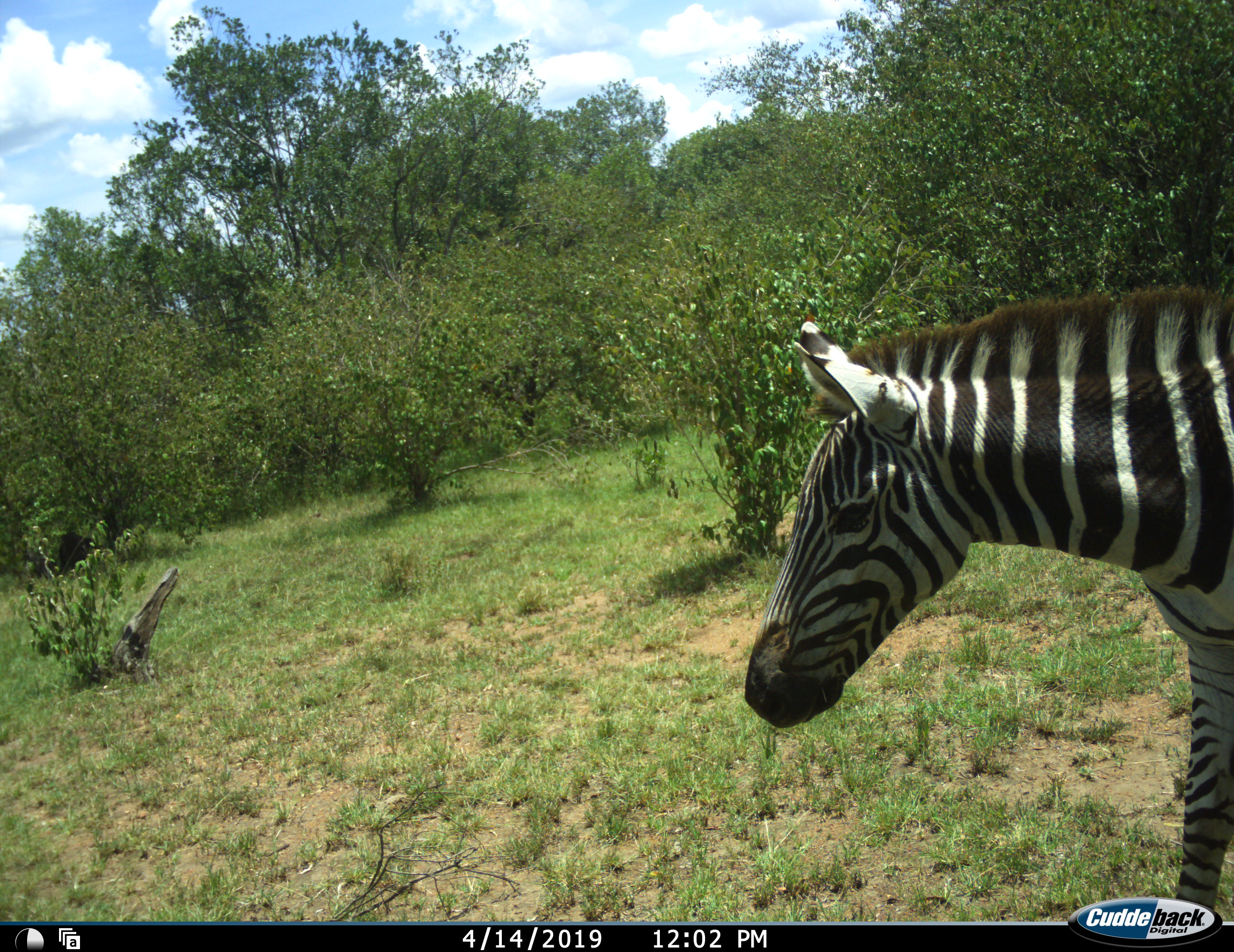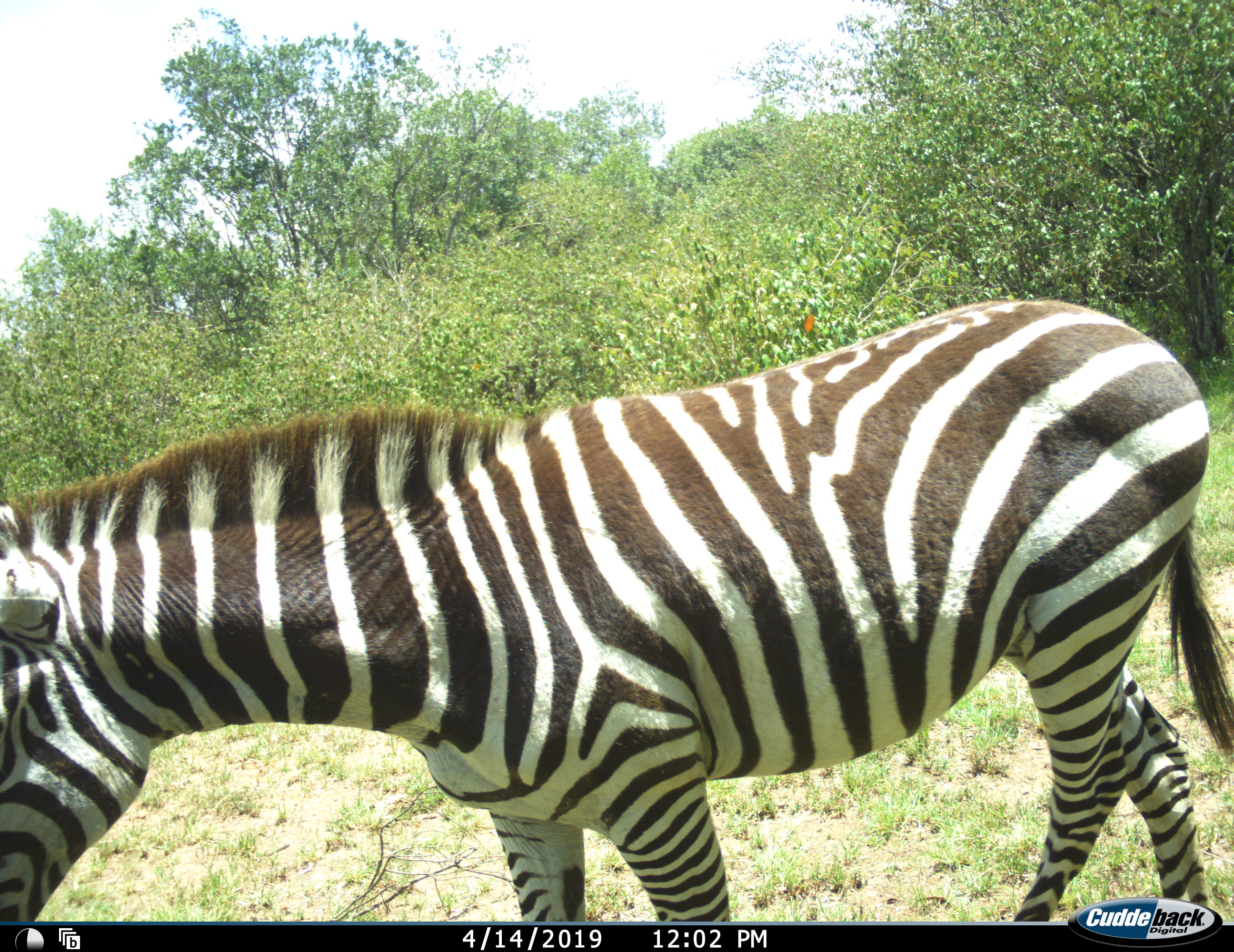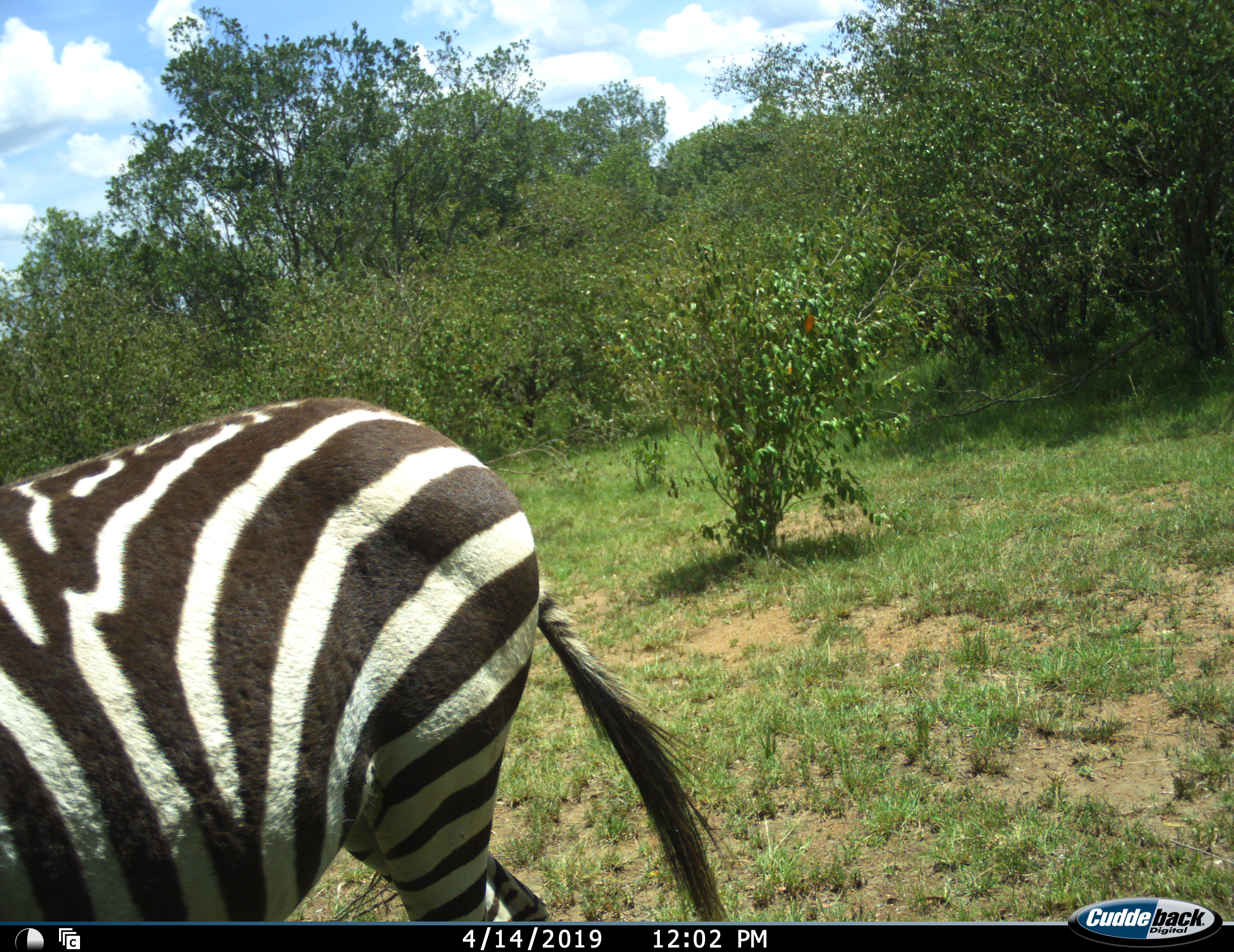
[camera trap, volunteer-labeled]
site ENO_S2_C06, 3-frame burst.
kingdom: Animalia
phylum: Chordata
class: Mammalia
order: Perissodactyla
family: Equidae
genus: Equus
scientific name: Equus quagga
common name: plains zebra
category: zebraplains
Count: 1.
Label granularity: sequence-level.